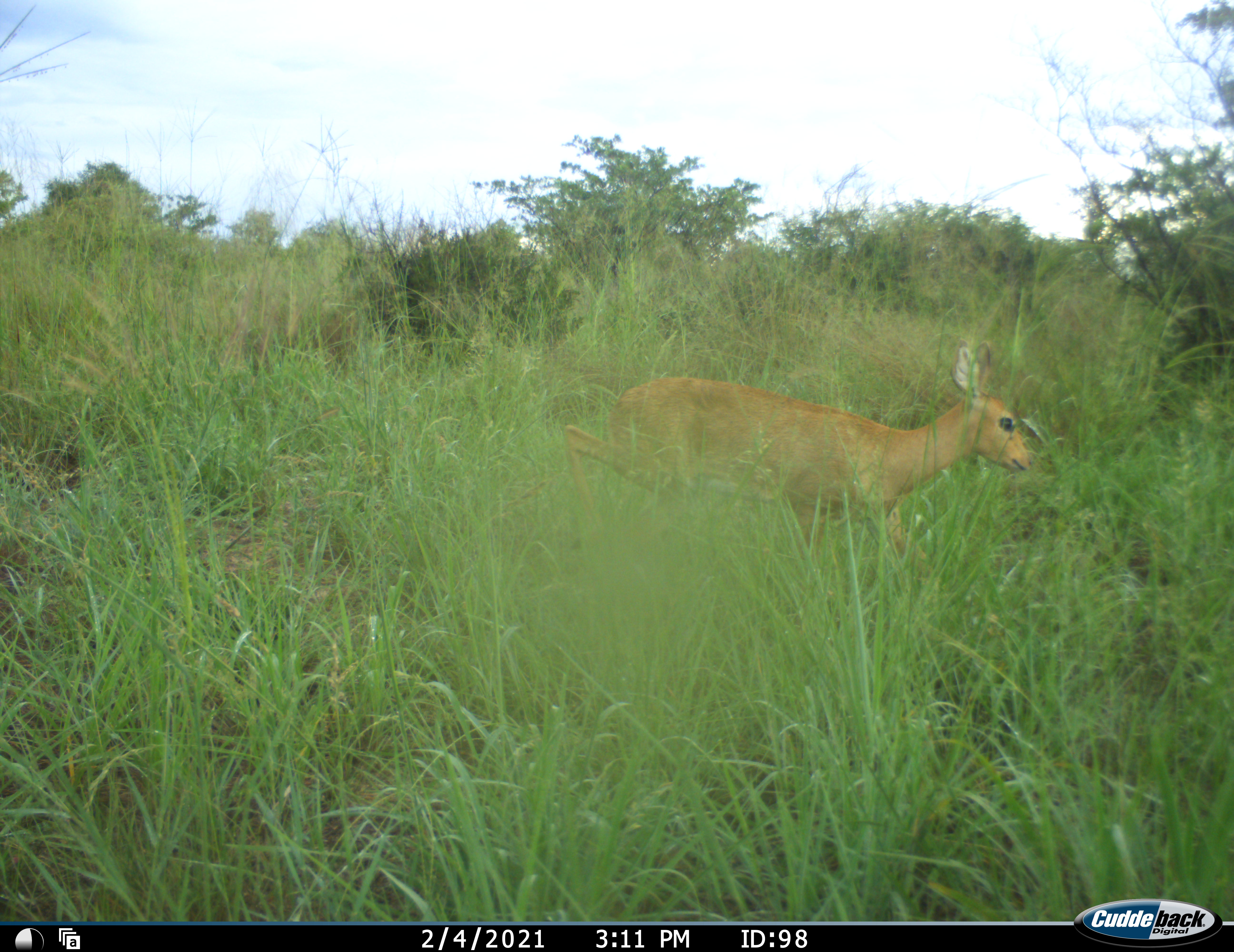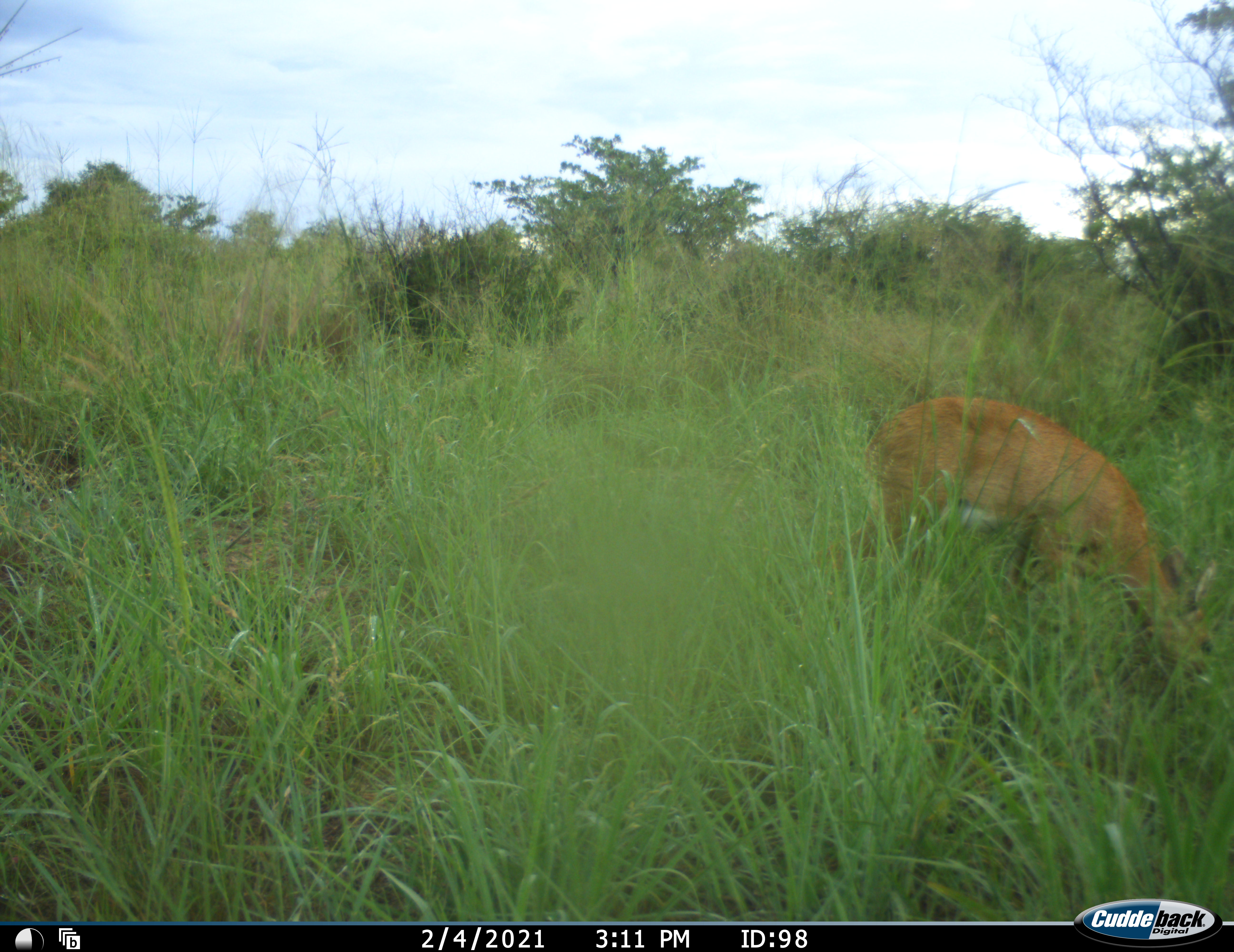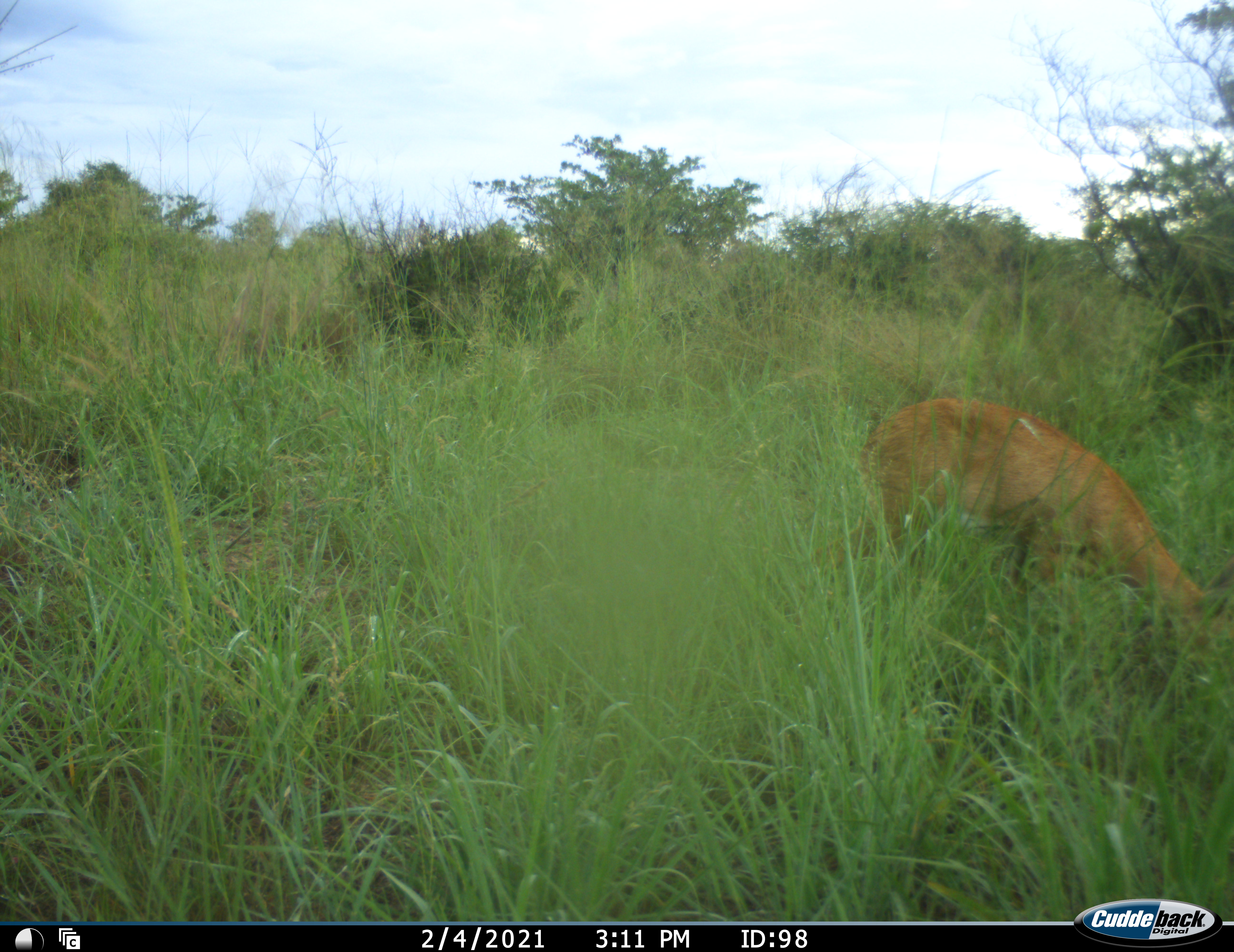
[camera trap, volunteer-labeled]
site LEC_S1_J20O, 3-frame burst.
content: unidentified animal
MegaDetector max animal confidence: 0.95